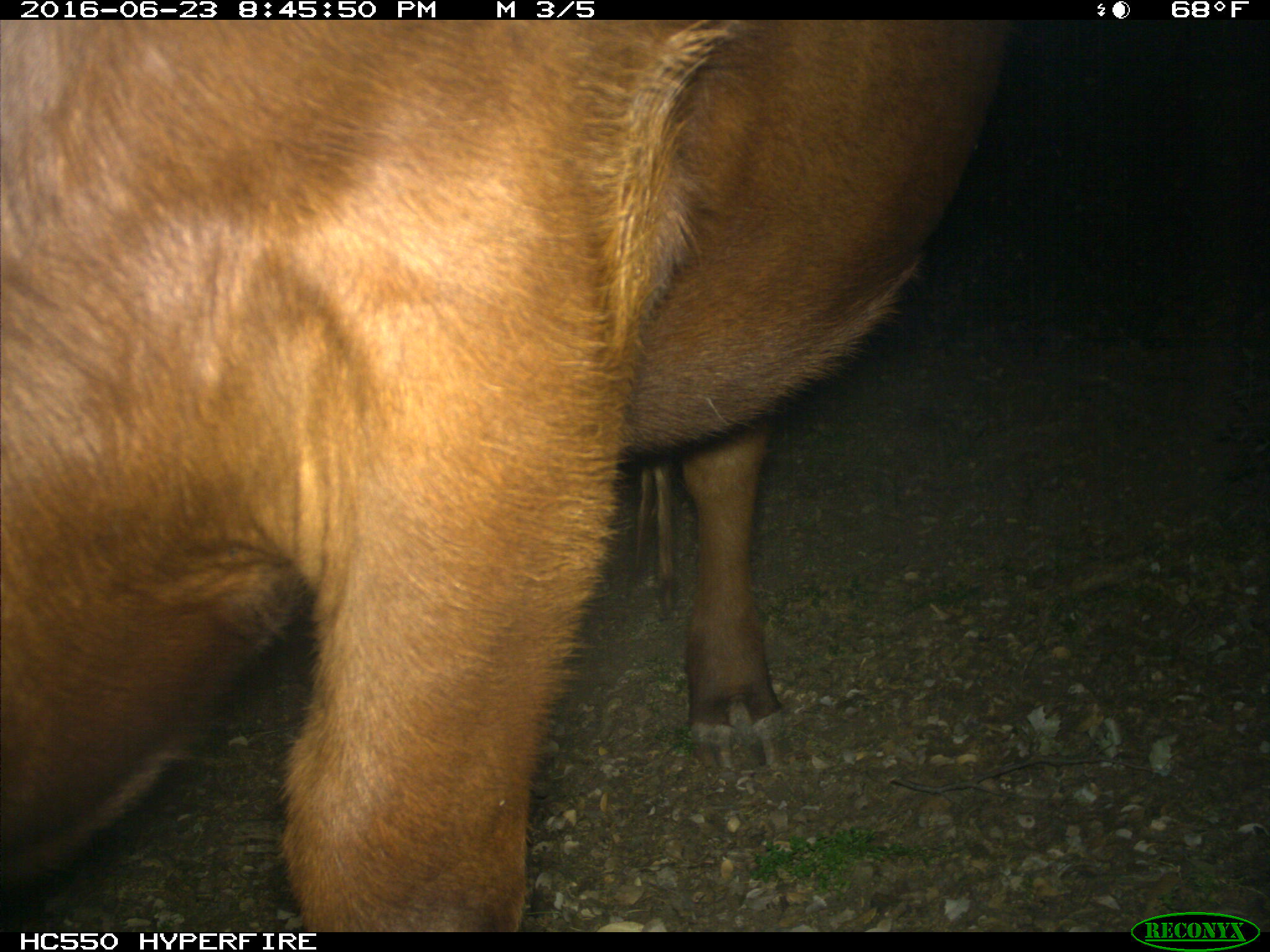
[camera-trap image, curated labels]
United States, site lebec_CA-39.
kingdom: Animalia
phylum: Chordata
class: Mammalia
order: Artiodactyla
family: Bovidae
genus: Bos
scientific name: Bos taurus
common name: domestic cow